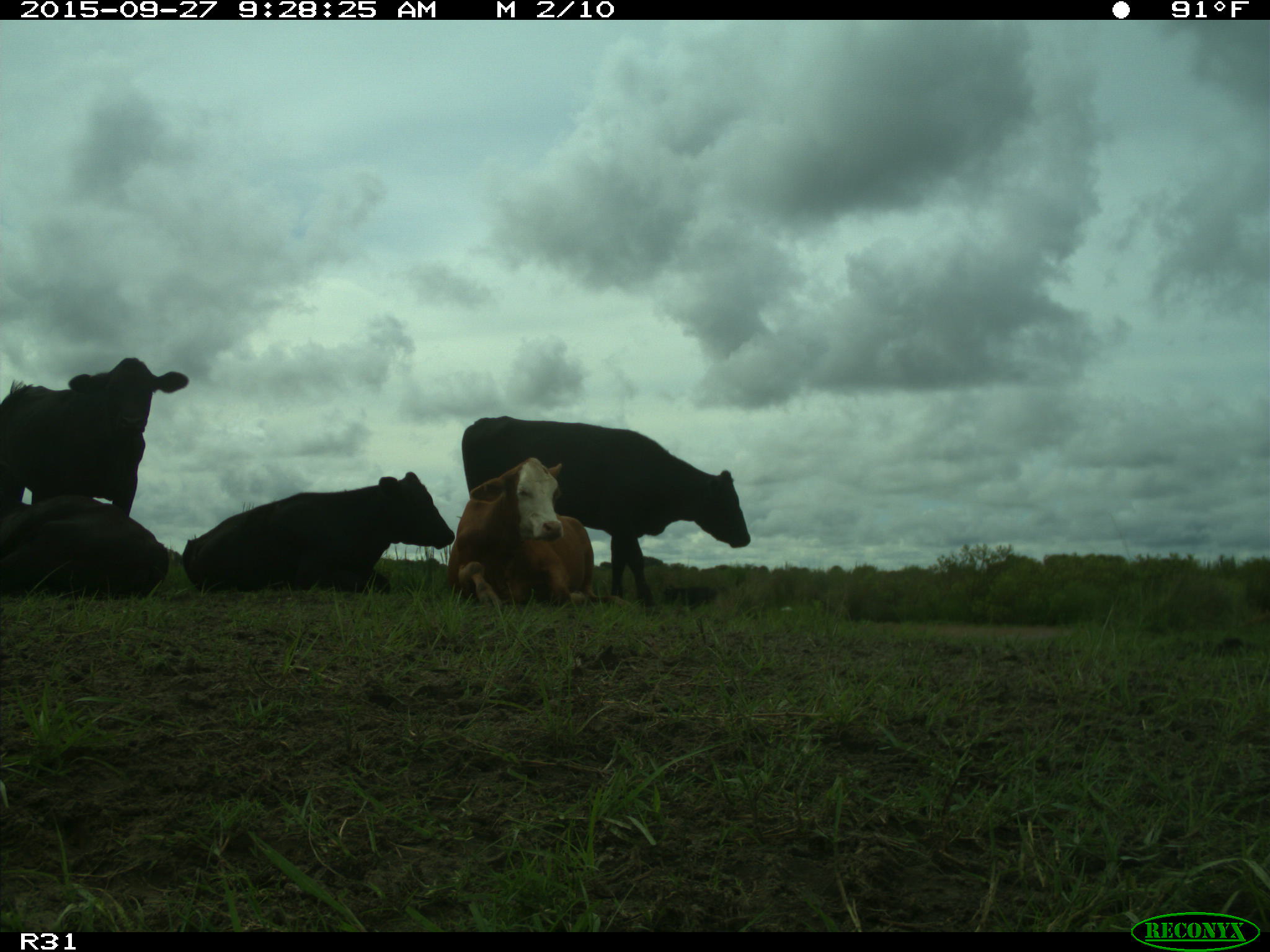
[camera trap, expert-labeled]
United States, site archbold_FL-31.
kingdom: Animalia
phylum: Chordata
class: Mammalia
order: Artiodactyla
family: Bovidae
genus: Bos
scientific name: Bos taurus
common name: domestic cow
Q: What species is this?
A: Bos taurus (domestic cow).